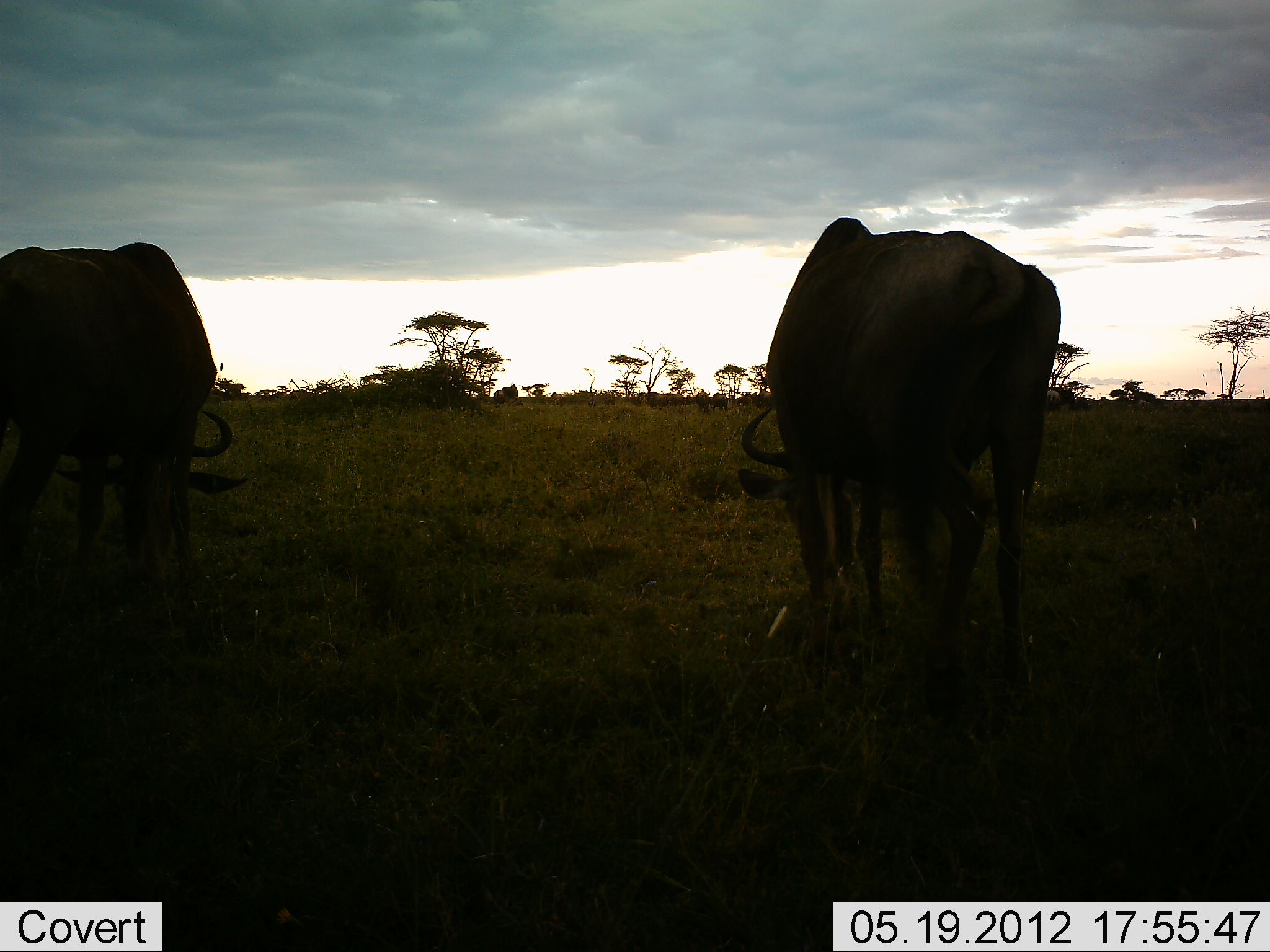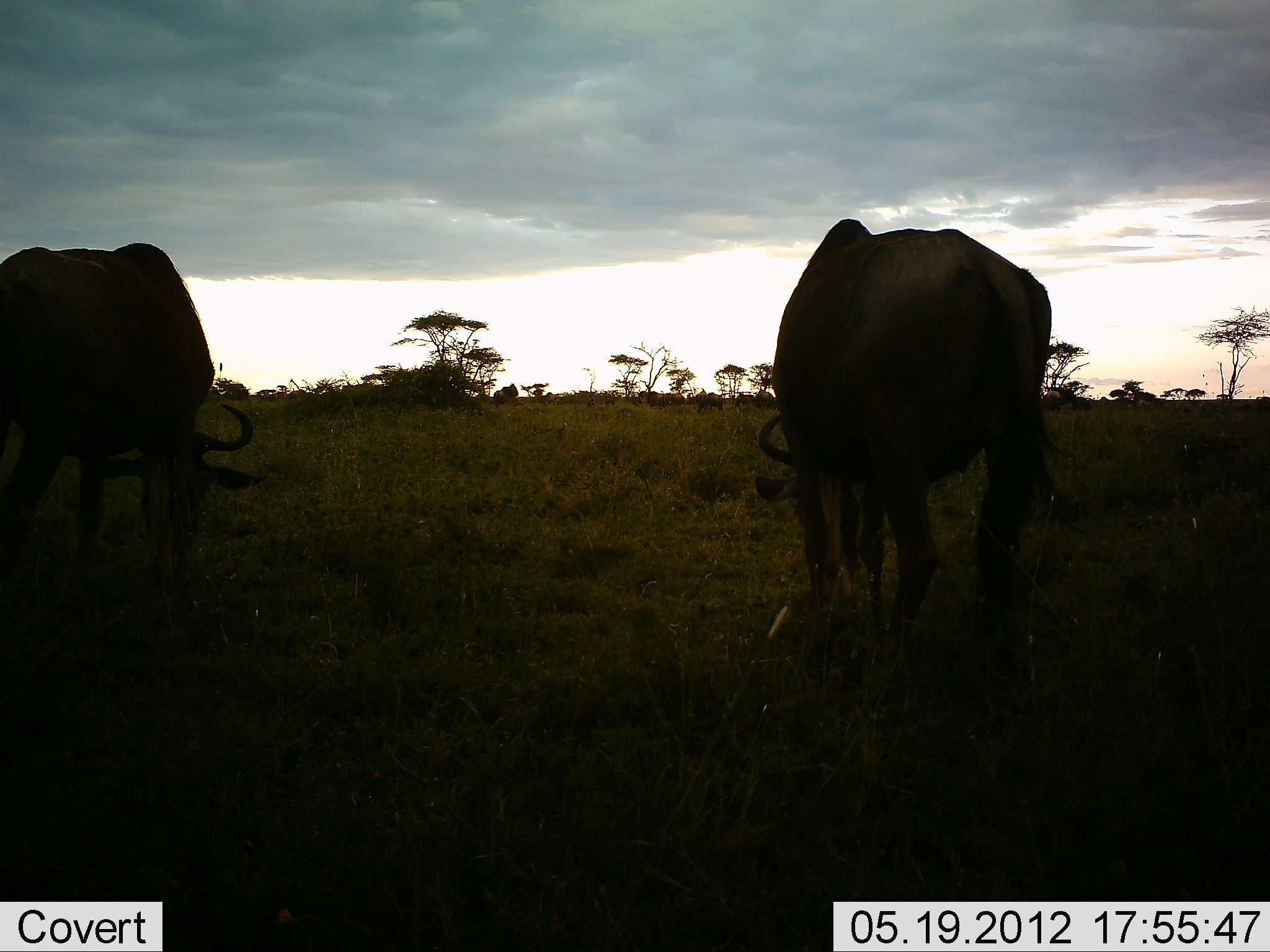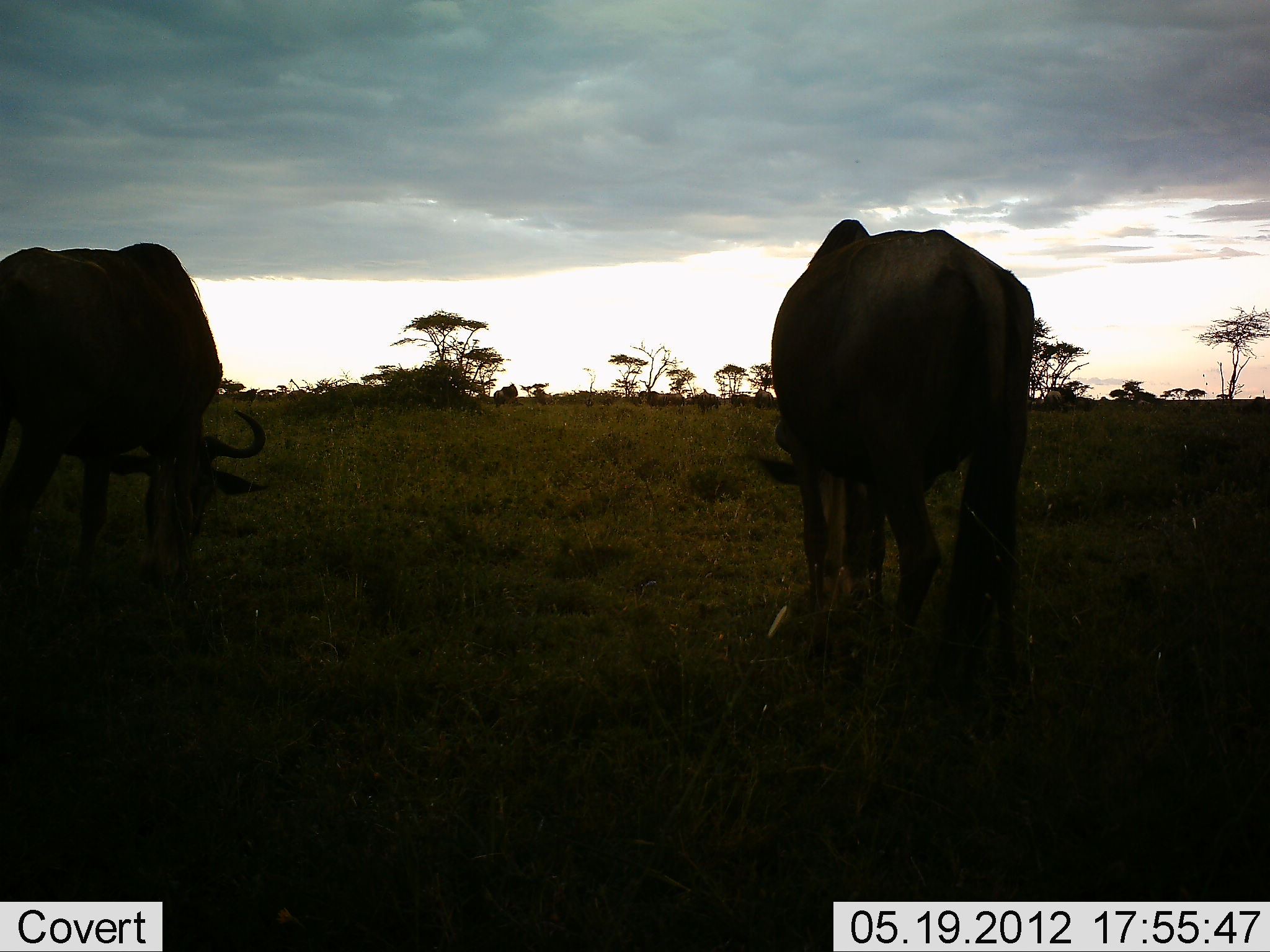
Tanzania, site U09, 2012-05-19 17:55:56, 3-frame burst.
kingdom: Animalia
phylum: Chordata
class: Mammalia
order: Artiodactyla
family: Bovidae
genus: Connochaetes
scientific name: Connochaetes taurinus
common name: blue wildebeest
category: wildebeest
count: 2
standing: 0%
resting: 0%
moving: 0%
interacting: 0%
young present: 0%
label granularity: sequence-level